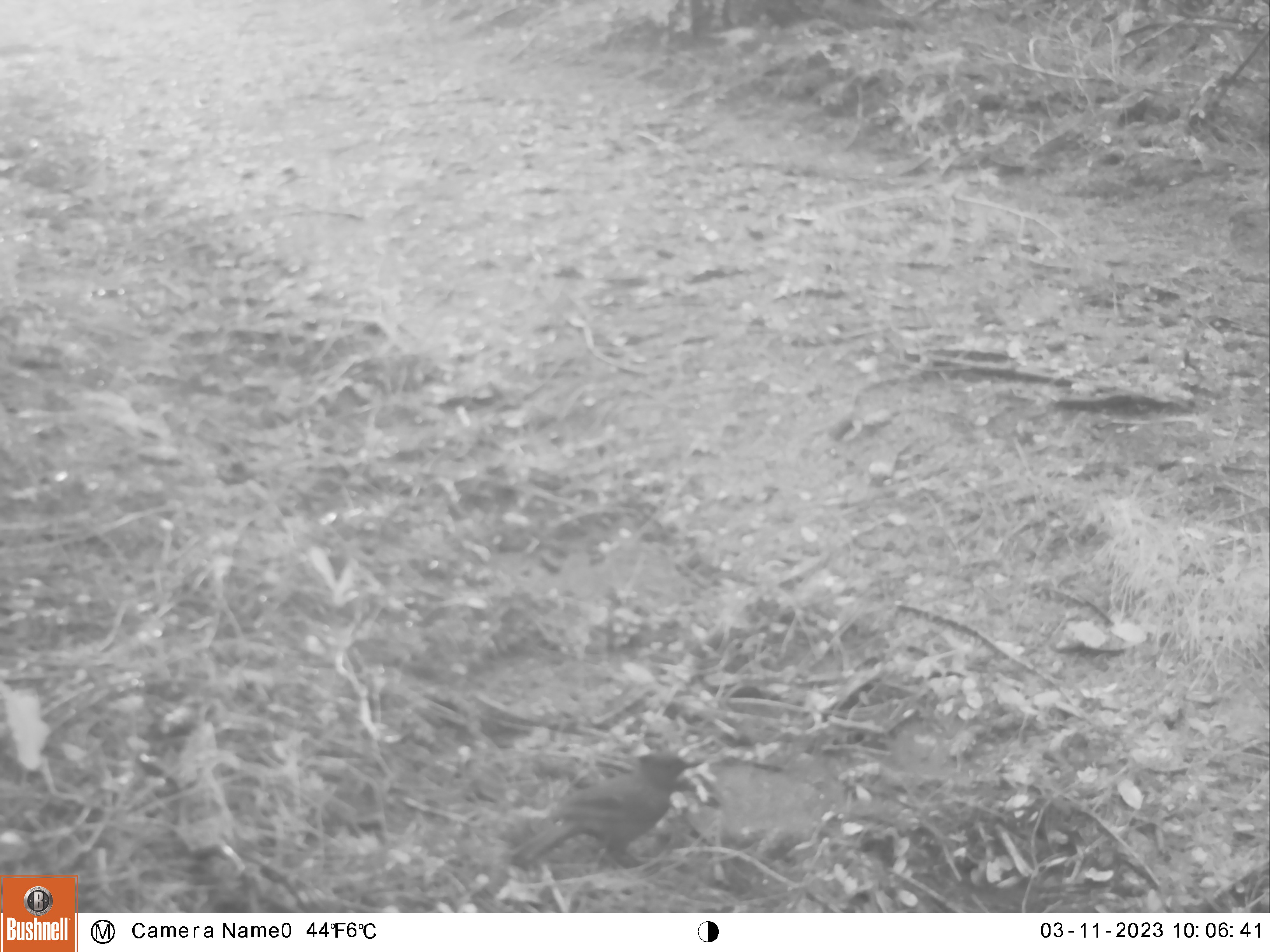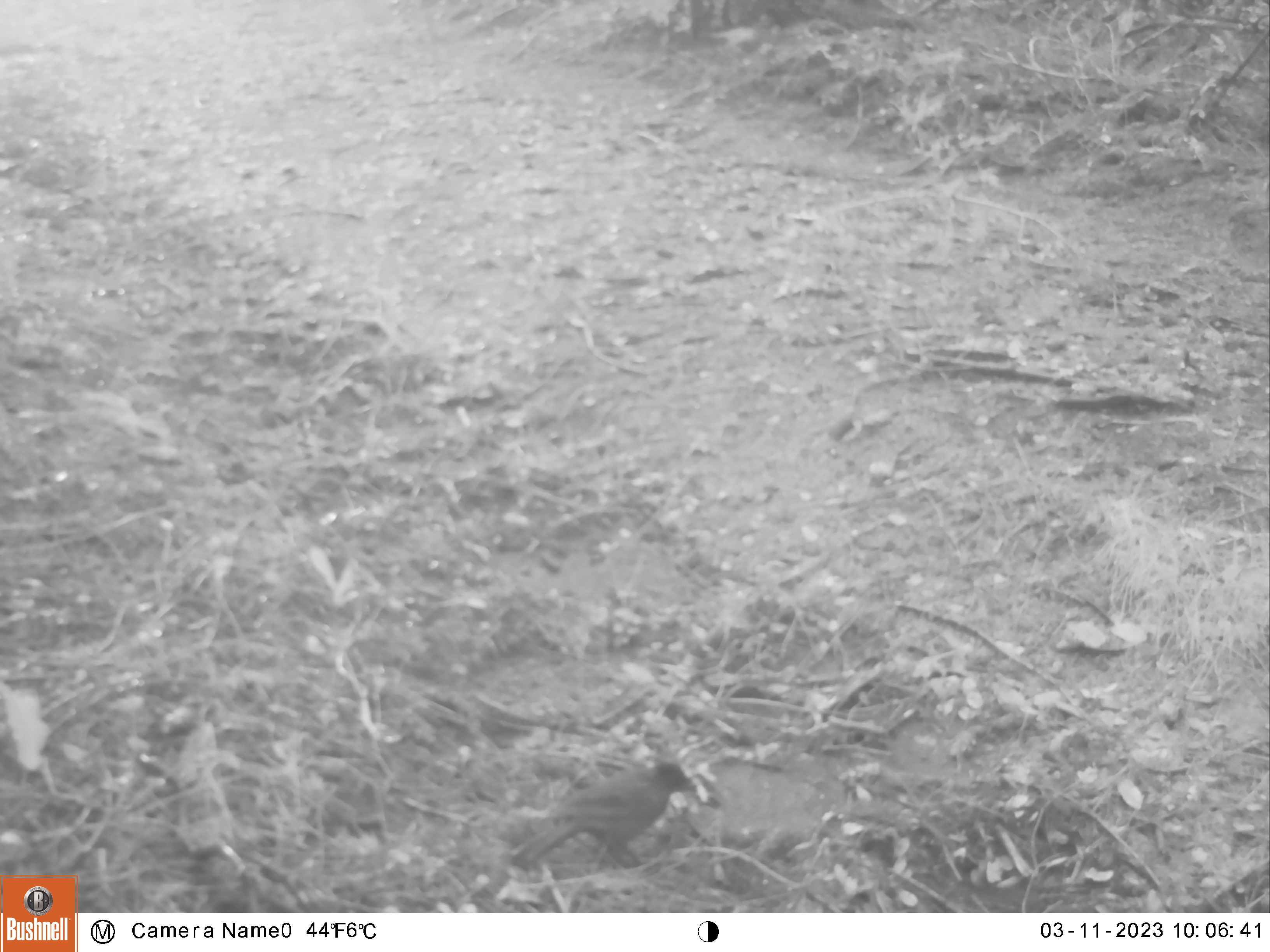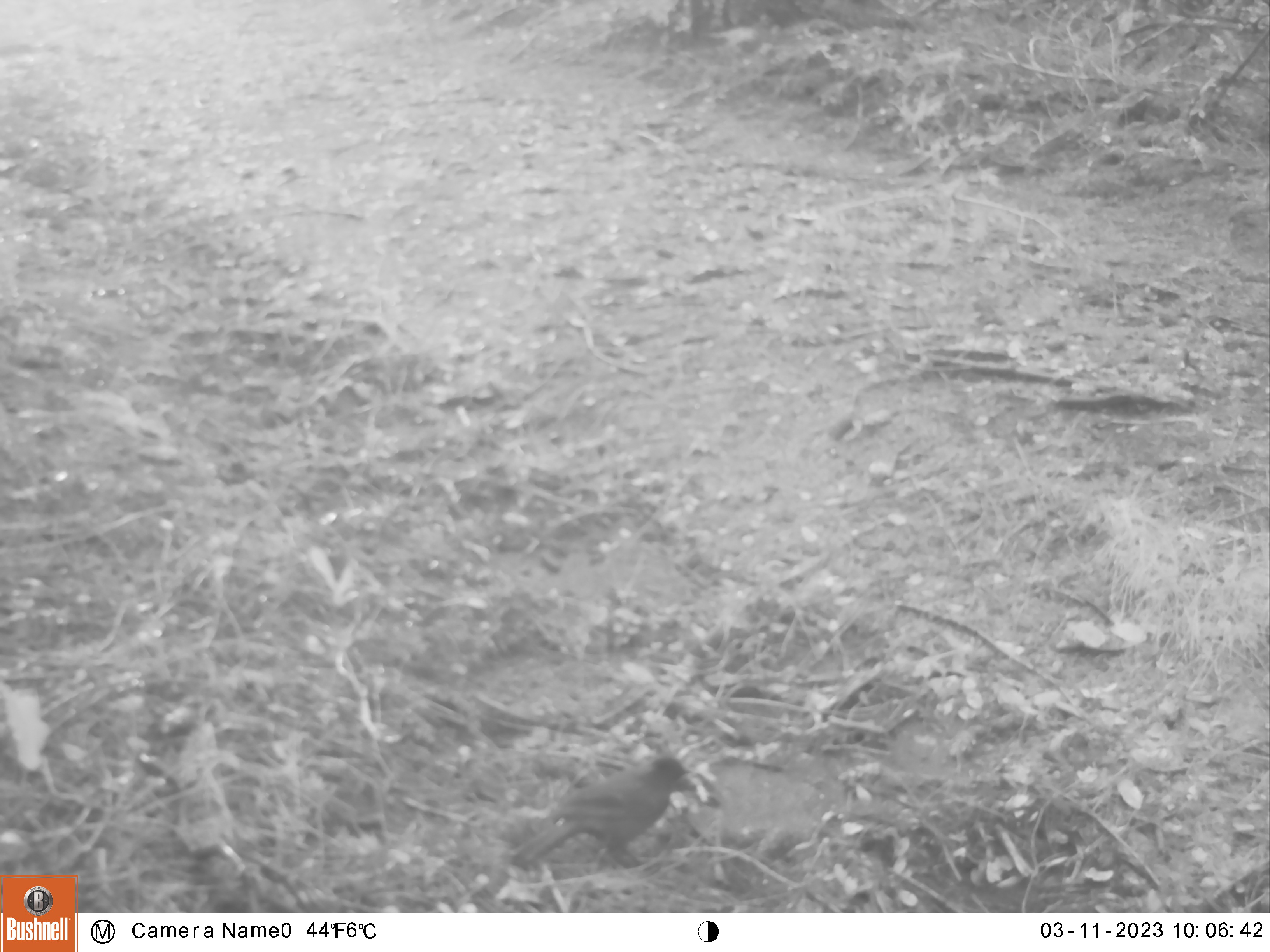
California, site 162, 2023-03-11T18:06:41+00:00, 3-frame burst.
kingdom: Animalia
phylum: Chordata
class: Aves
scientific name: Aves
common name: bird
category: unknown bird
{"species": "unknown bird (bird) (Aves)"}